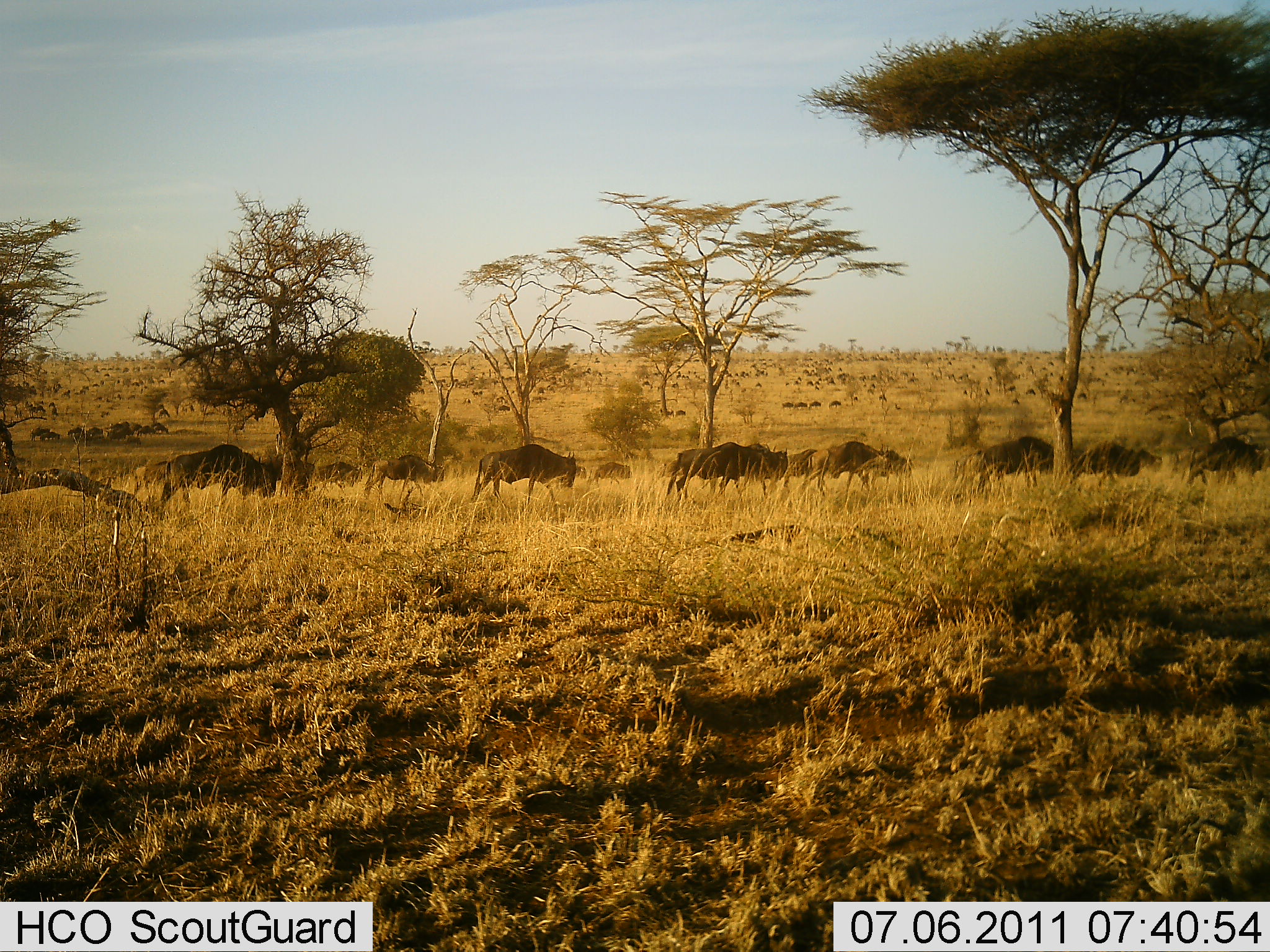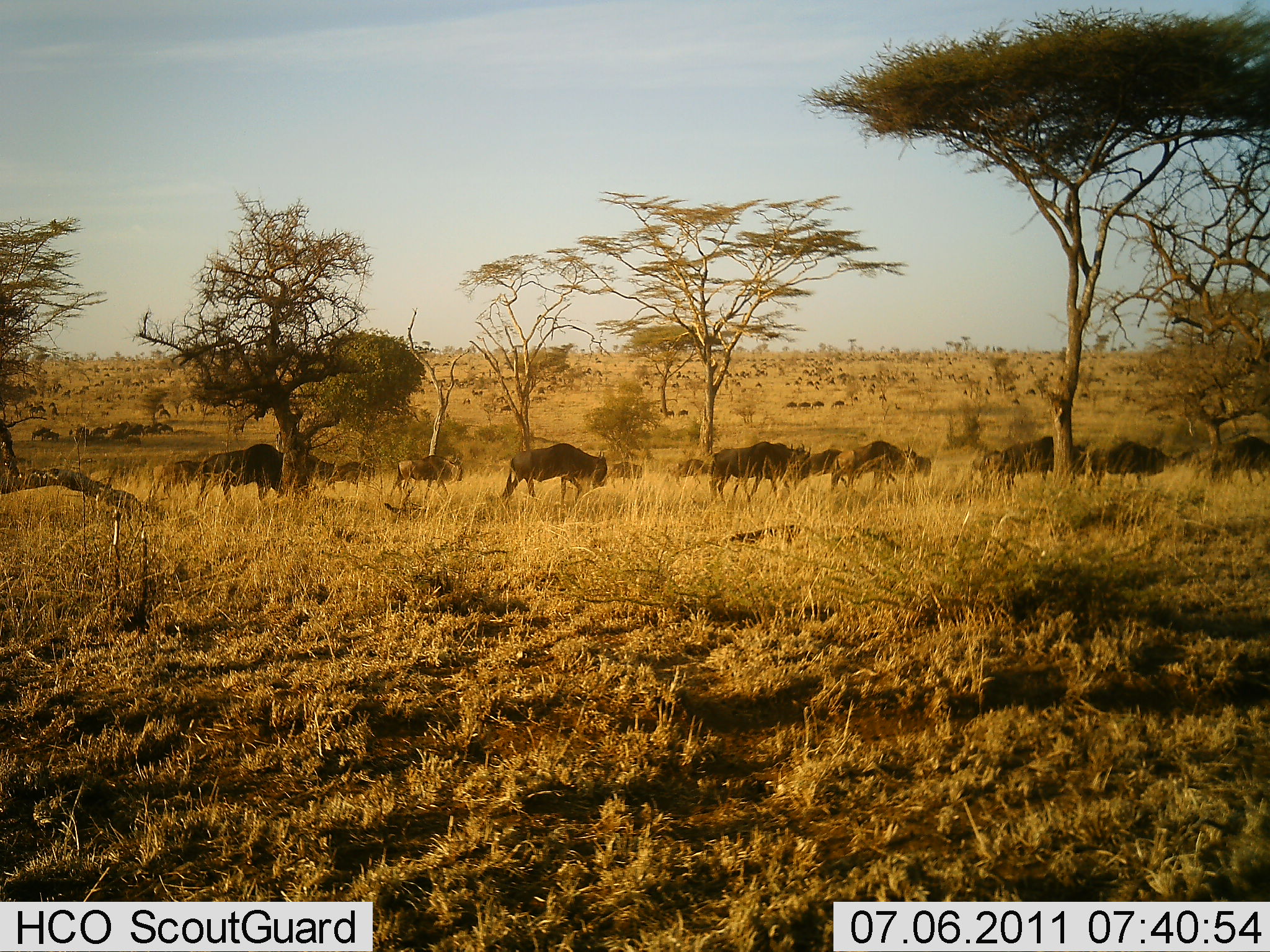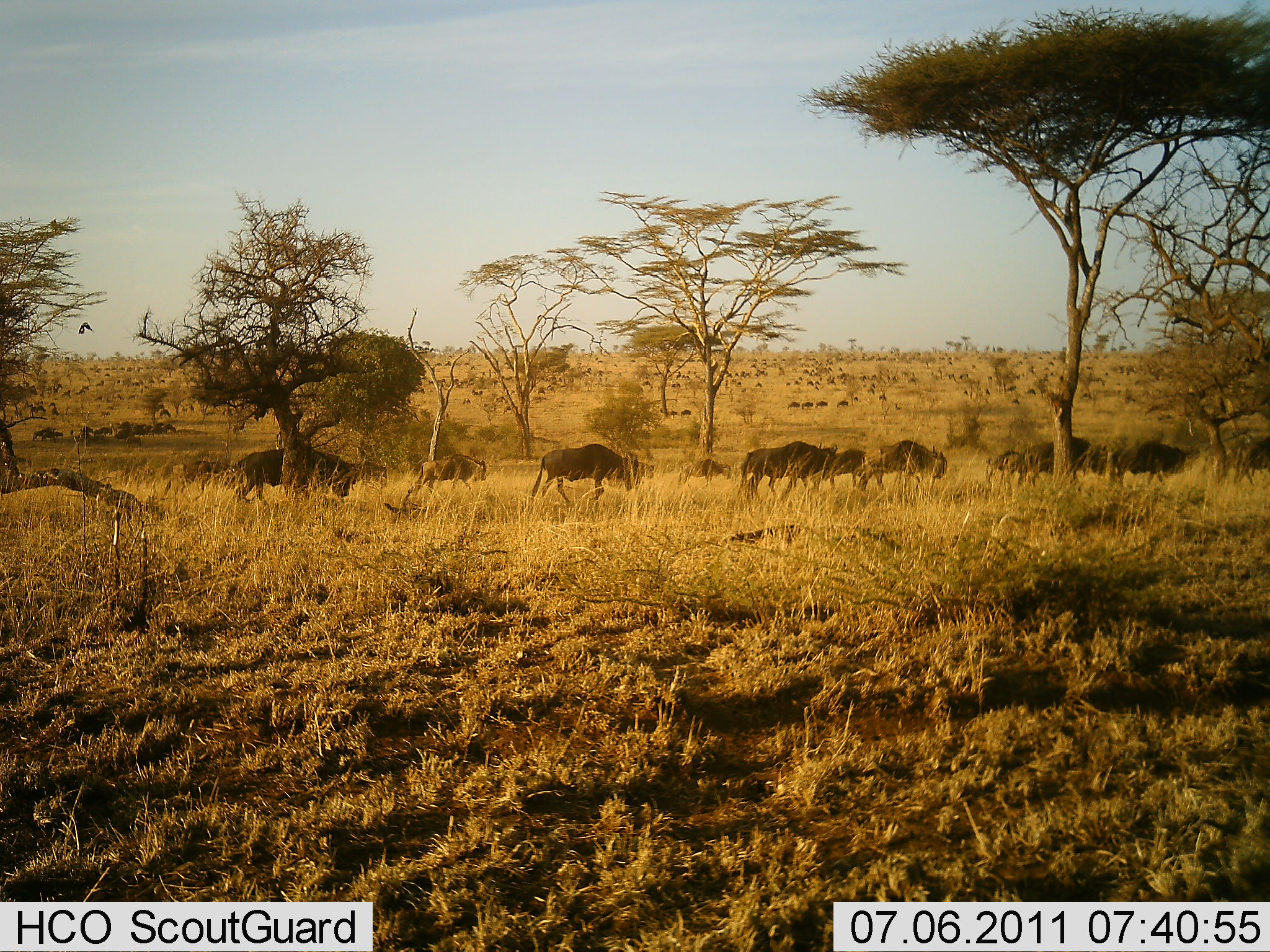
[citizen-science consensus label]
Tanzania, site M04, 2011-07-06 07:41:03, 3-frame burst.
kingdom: Animalia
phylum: Chordata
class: Mammalia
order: Artiodactyla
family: Bovidae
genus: Connochaetes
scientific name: Connochaetes taurinus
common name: blue wildebeest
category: wildebeest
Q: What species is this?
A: Wildebeest (blue wildebeest) (Connochaetes taurinus).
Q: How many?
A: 11-50.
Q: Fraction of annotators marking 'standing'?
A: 20%.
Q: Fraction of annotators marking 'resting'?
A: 0%.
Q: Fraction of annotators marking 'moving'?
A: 100%.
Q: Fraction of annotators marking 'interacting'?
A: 0%.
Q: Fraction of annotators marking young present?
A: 10%.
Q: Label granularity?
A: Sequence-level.